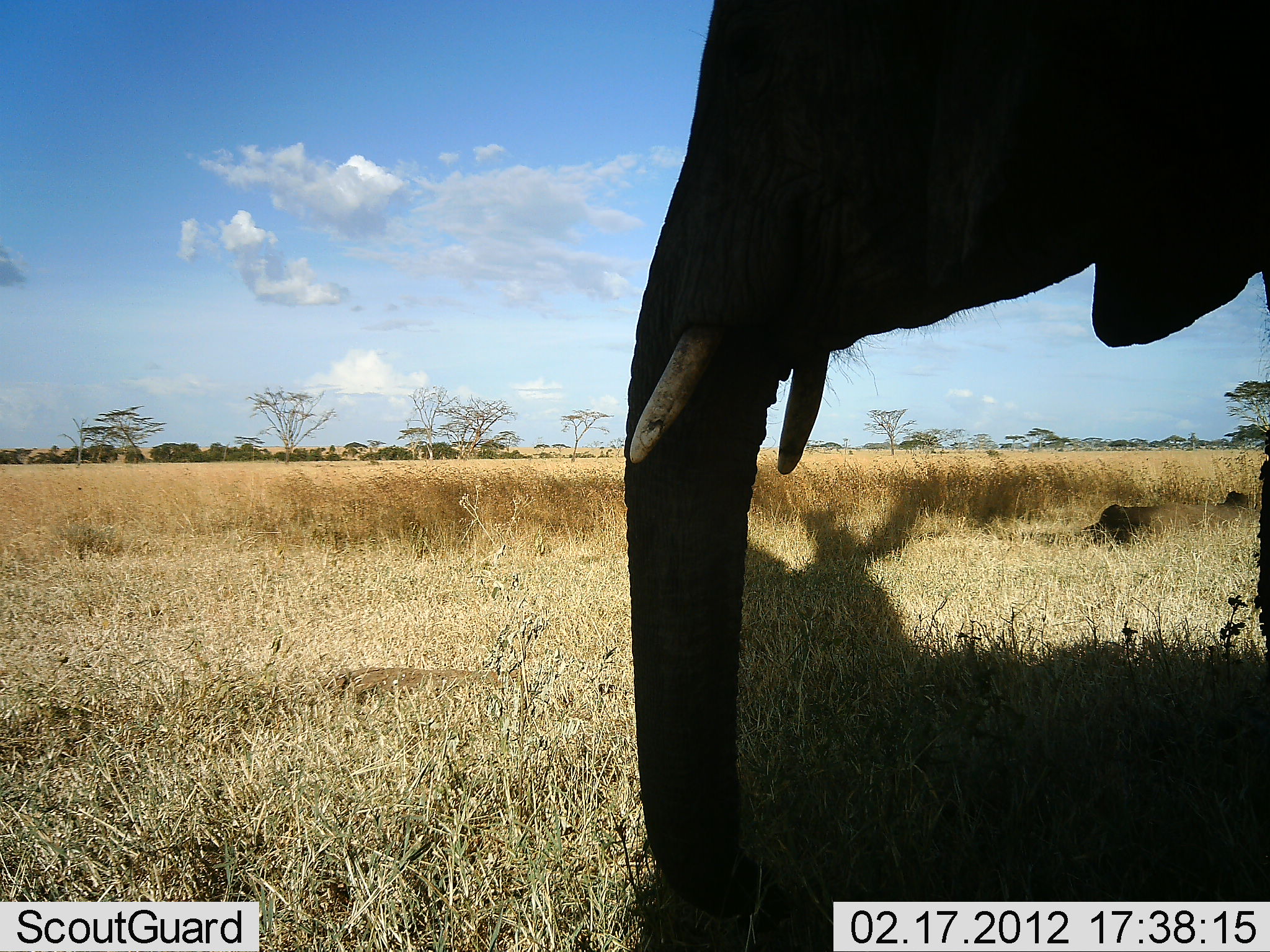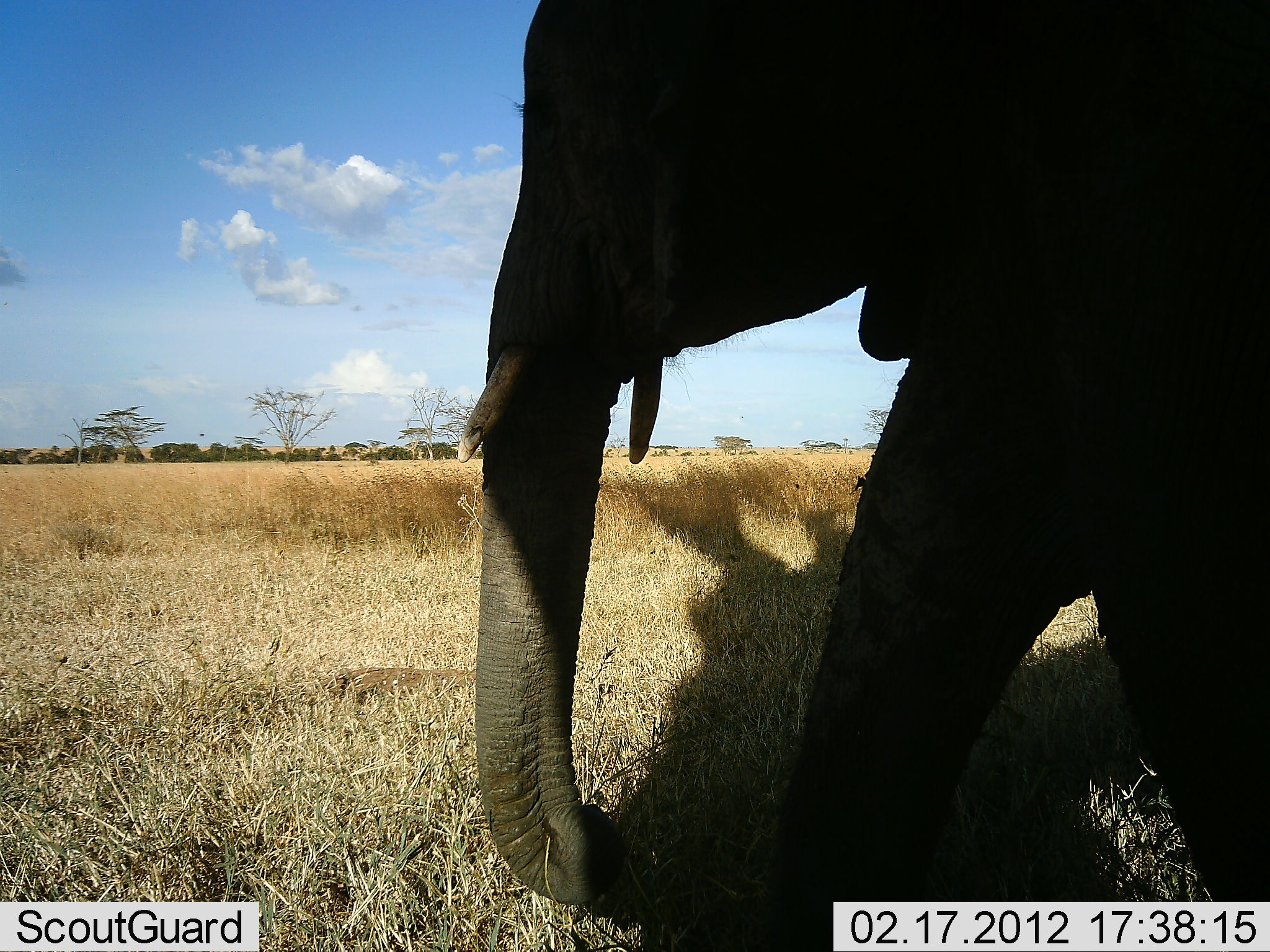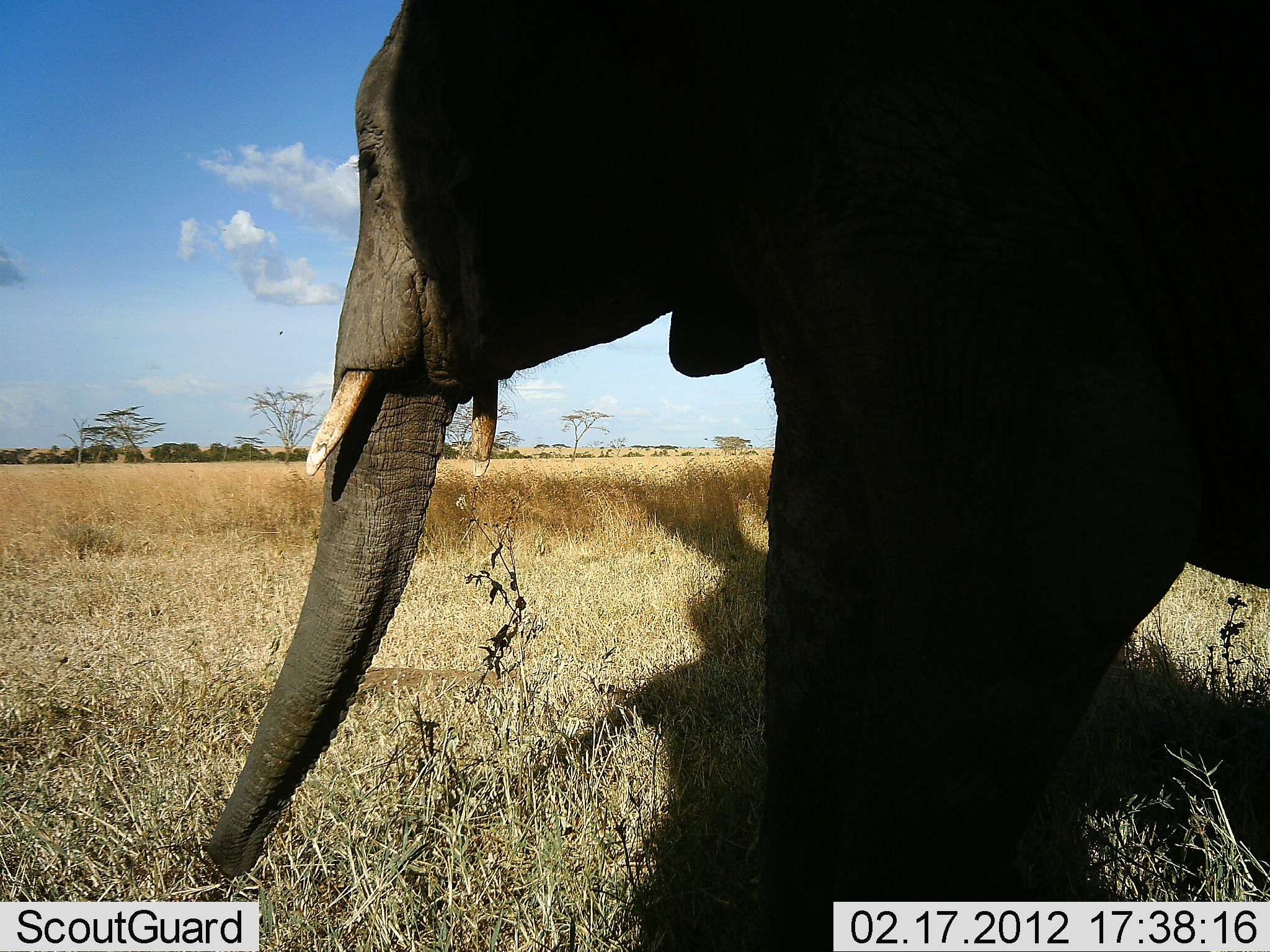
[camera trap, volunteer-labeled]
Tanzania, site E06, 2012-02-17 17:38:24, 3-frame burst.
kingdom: Animalia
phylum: Chordata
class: Mammalia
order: Proboscidea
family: Elephantidae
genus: Loxodonta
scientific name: Loxodonta africana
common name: african bush elephant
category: elephant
Elephant (african bush elephant) (Loxodonta africana), count 1. Behavior (volunteer vote fractions): standing 0%, resting 7%, moving 100%, interacting 0%. Young present (vote fraction): 0%. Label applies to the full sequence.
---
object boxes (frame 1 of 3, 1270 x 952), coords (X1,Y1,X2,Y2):
animal: (623,2,1269,923)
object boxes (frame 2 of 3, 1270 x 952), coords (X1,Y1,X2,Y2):
animal: (455,0,1270,951)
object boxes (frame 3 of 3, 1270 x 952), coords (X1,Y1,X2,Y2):
animal: (204,2,1269,951)